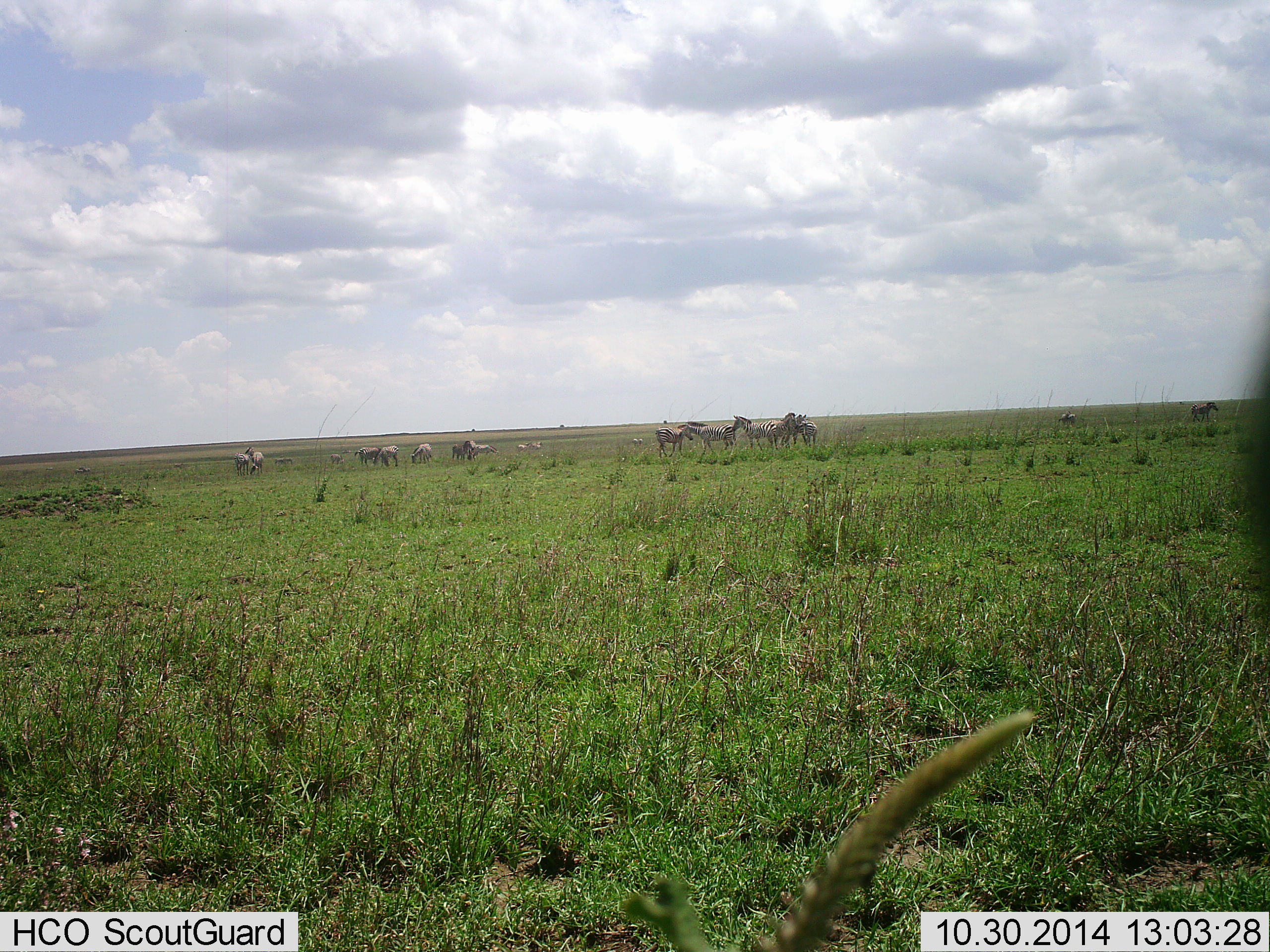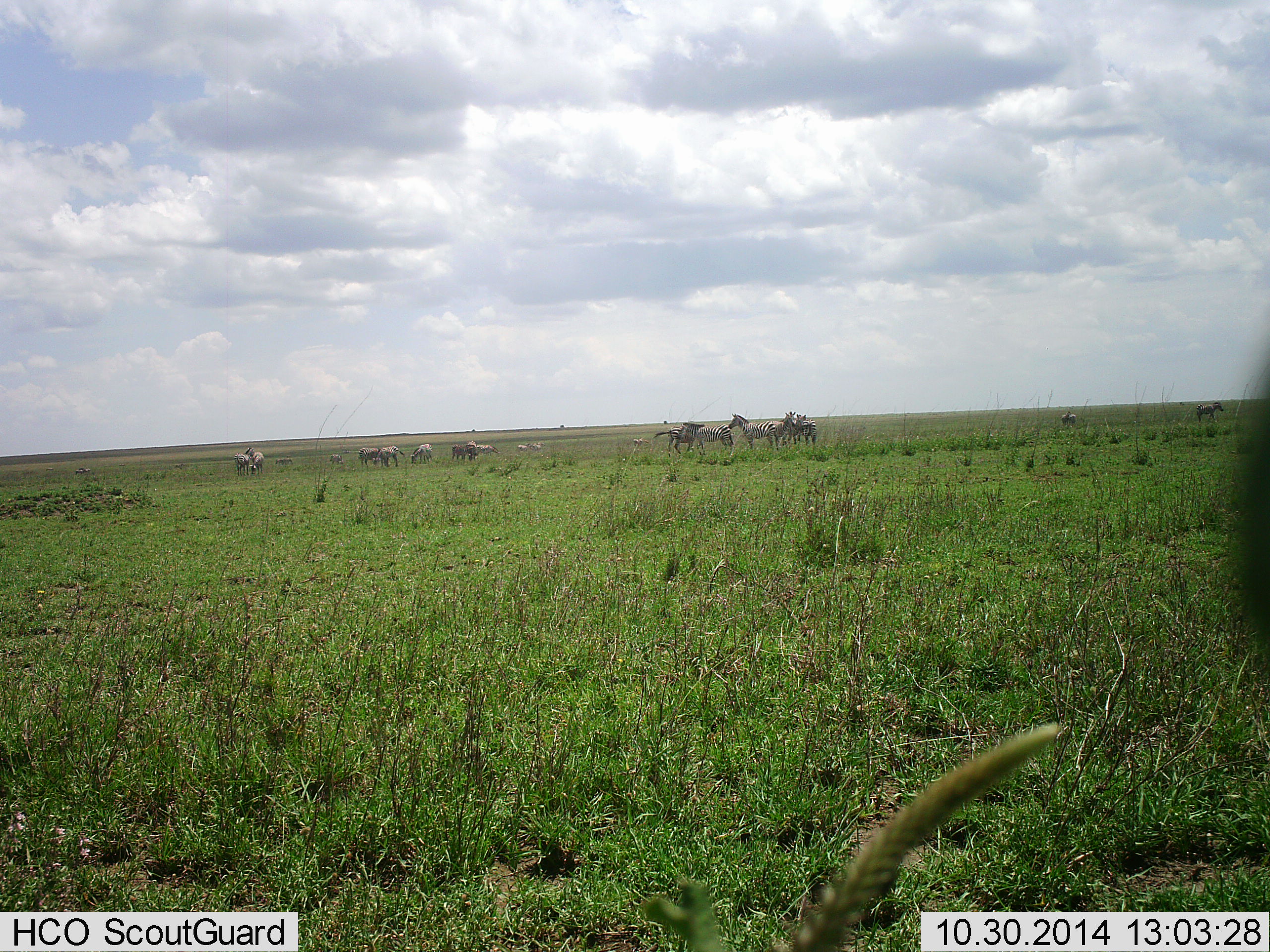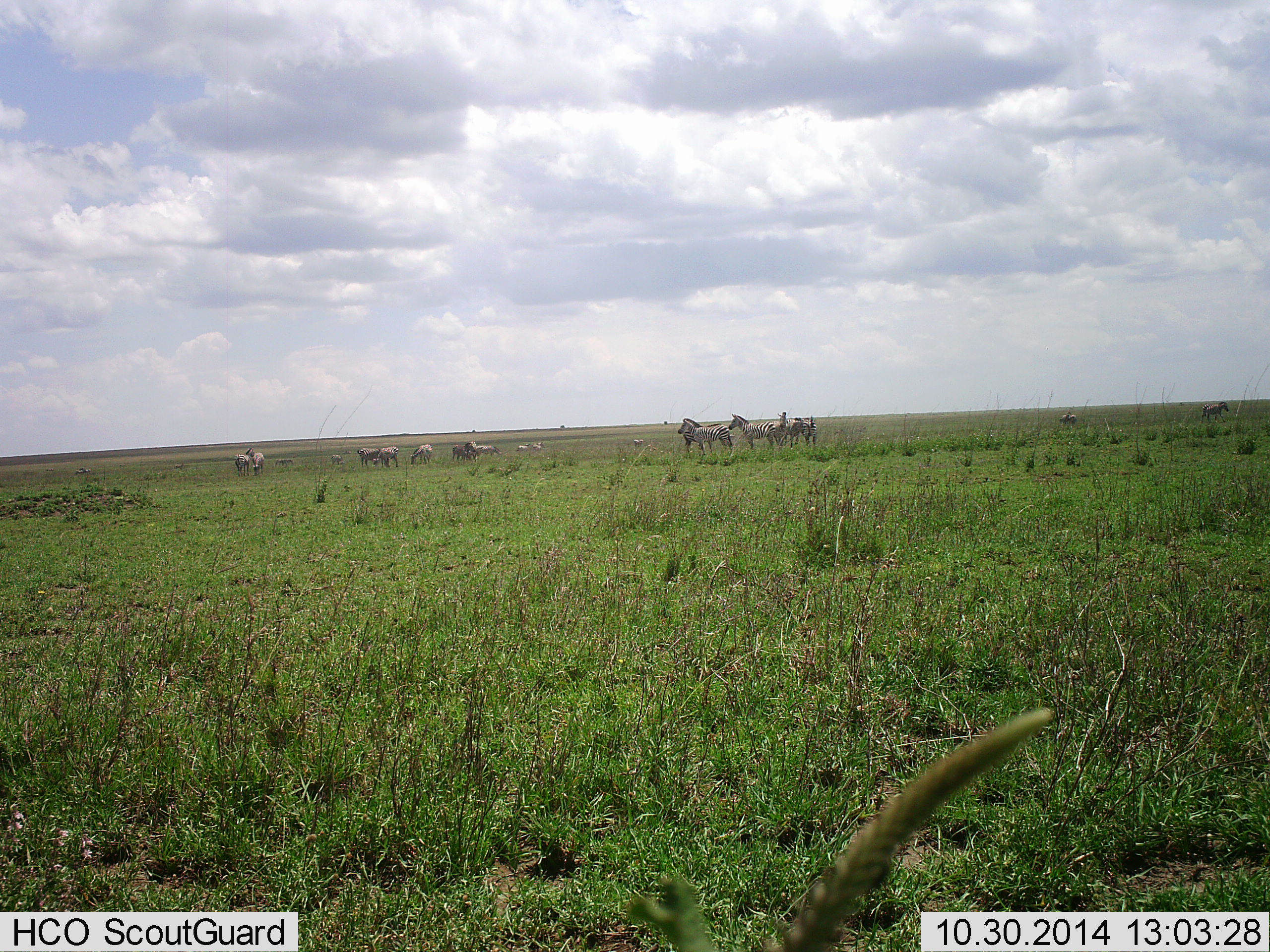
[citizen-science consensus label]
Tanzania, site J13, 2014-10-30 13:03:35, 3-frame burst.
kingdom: Animalia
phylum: Chordata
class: Mammalia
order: Perissodactyla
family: Equidae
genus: Equus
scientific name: Equus quagga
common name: plains zebra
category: zebra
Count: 11-50.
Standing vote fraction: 100%.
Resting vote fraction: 8%.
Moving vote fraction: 46%.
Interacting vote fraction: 31%.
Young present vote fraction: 8%.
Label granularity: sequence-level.